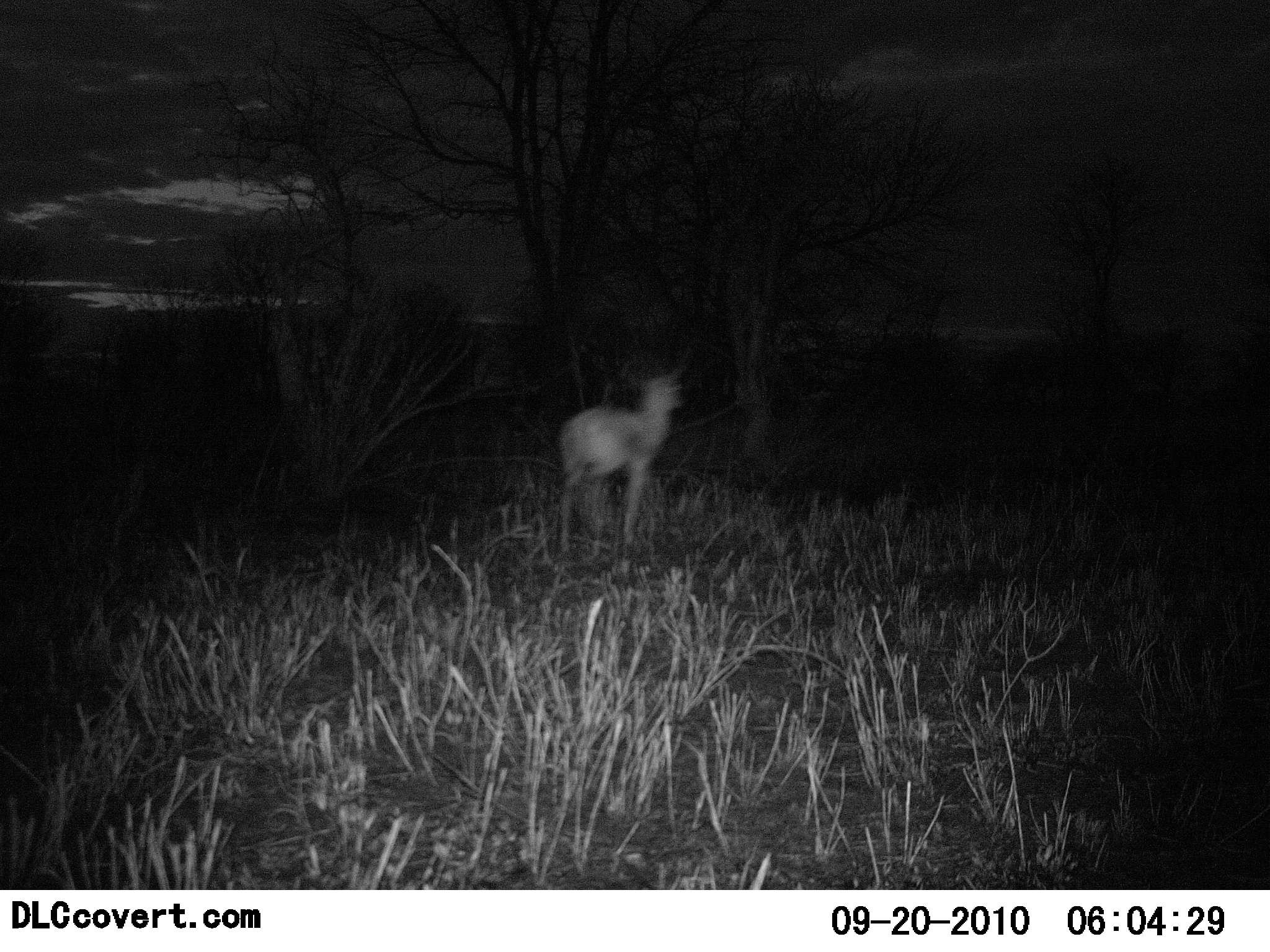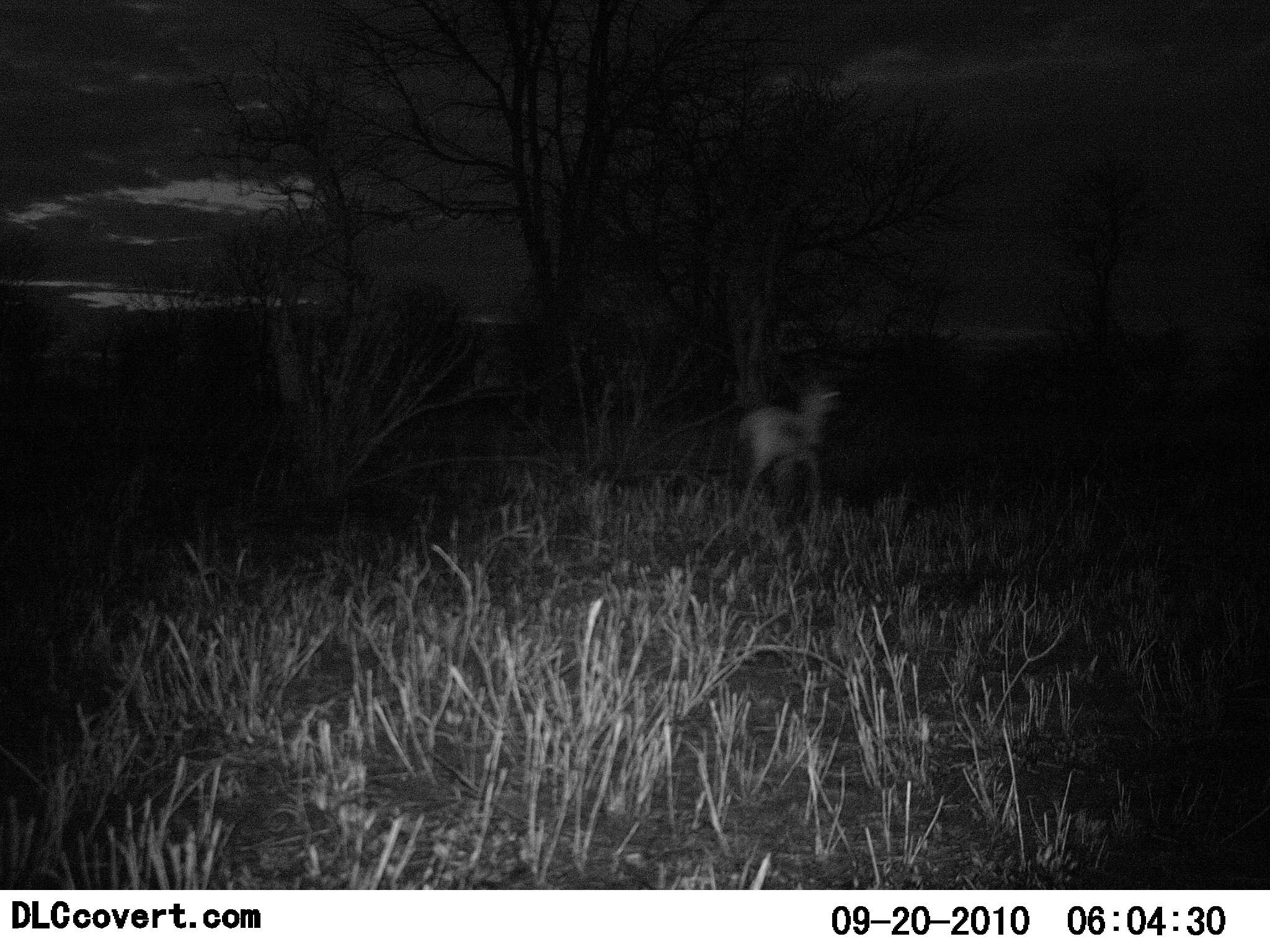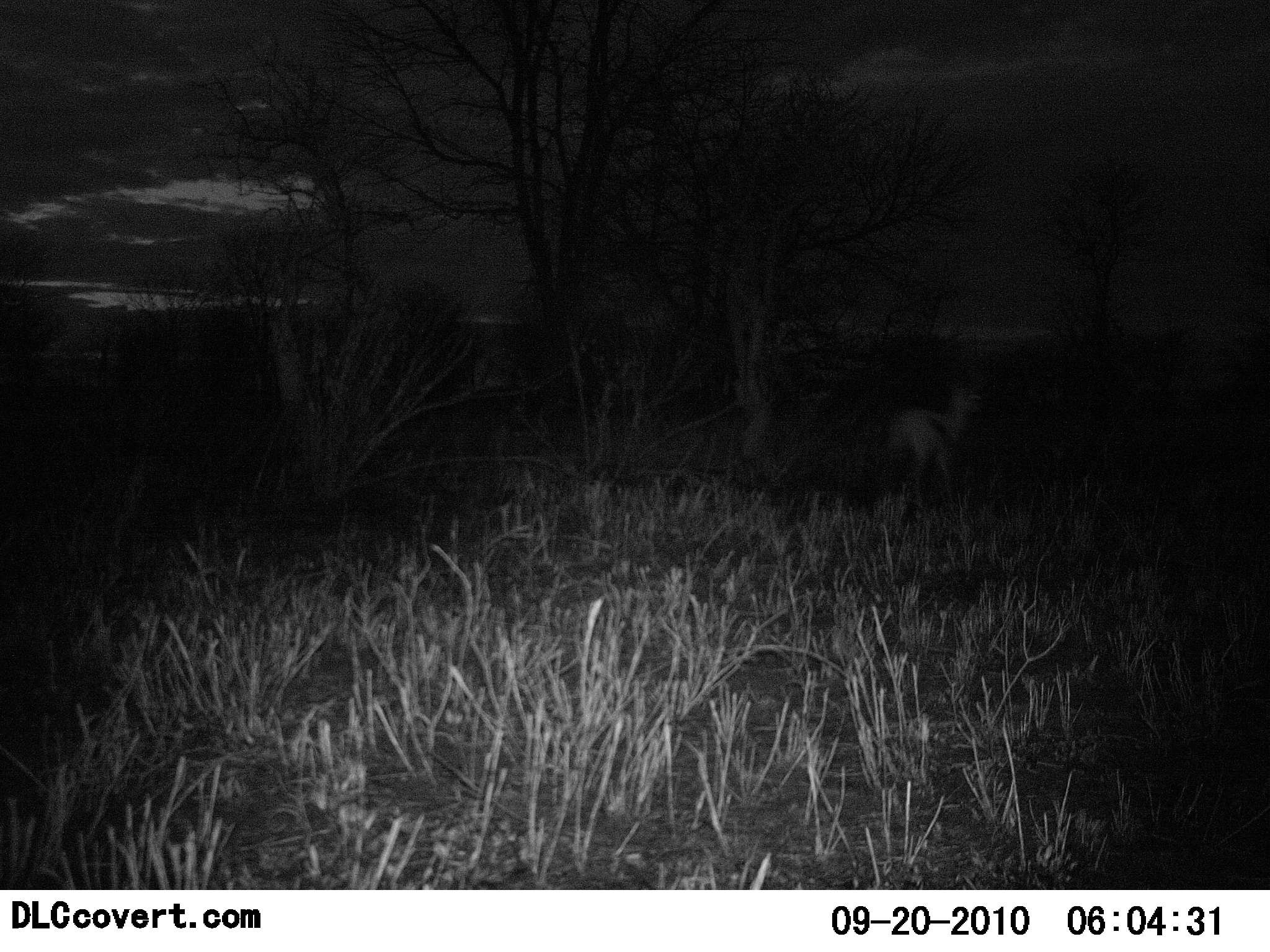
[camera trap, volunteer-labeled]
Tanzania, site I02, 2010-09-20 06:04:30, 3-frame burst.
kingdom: Animalia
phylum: Chordata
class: Mammalia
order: Artiodactyla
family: Bovidae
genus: Eudorcas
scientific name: Eudorcas thomsonii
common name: thomson's gazelle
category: gazellethomsons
Gazellethomsons (thomson's gazelle) (Eudorcas thomsonii), count 1. Behavior (volunteer vote fractions): standing 0%, resting 0%, moving 100%, interacting 0%. Young present (vote fraction): 0%. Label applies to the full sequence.